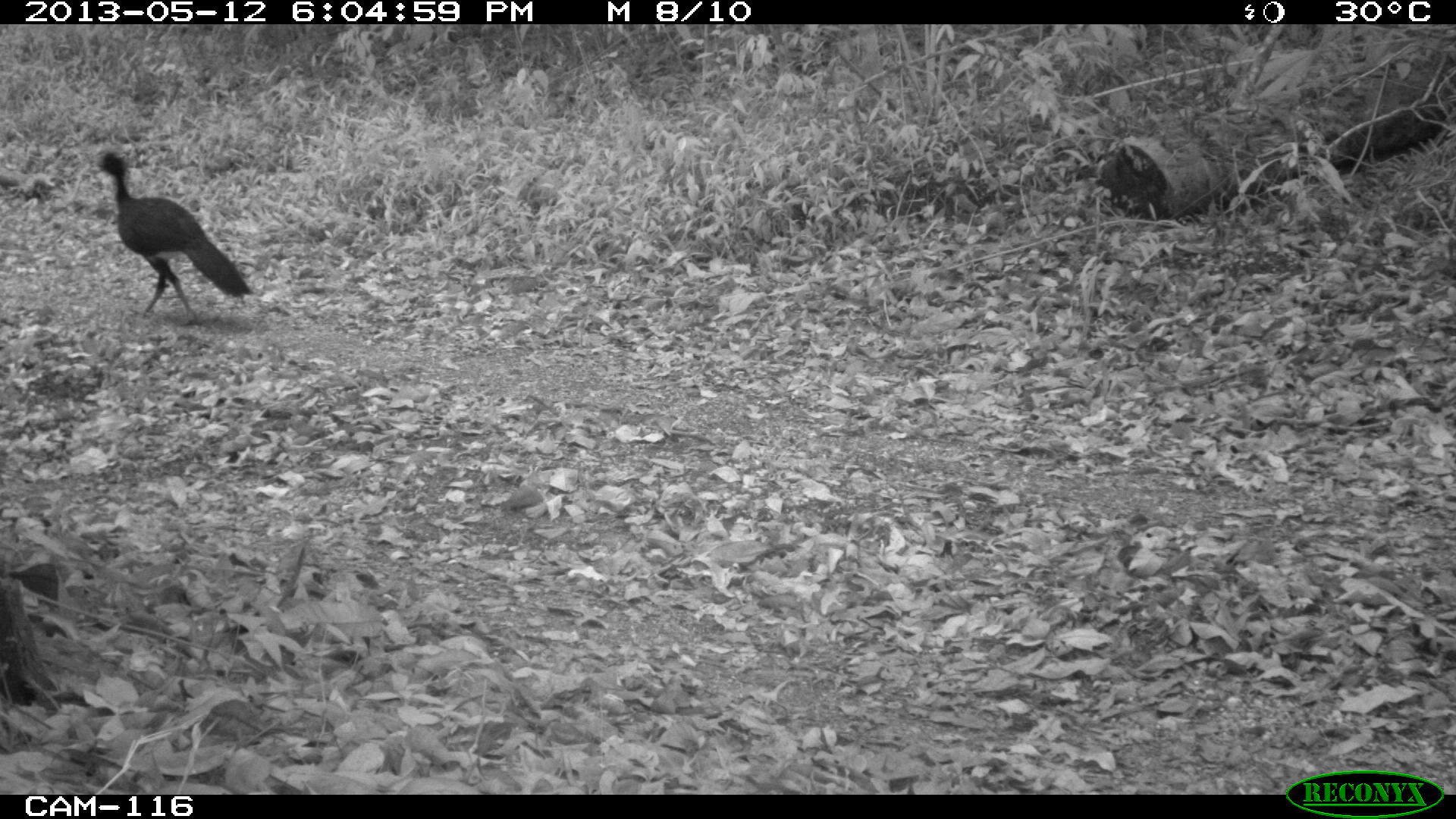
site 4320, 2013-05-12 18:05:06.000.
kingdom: Animalia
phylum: Chordata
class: Aves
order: Galliformes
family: Cracidae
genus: Crax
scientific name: Crax rubra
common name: great curassow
Crax rubra (great curassow), count 1.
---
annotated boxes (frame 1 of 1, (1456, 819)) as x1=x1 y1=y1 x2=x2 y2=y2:
crax rubra: x1=93 y1=146 x2=256 y2=327